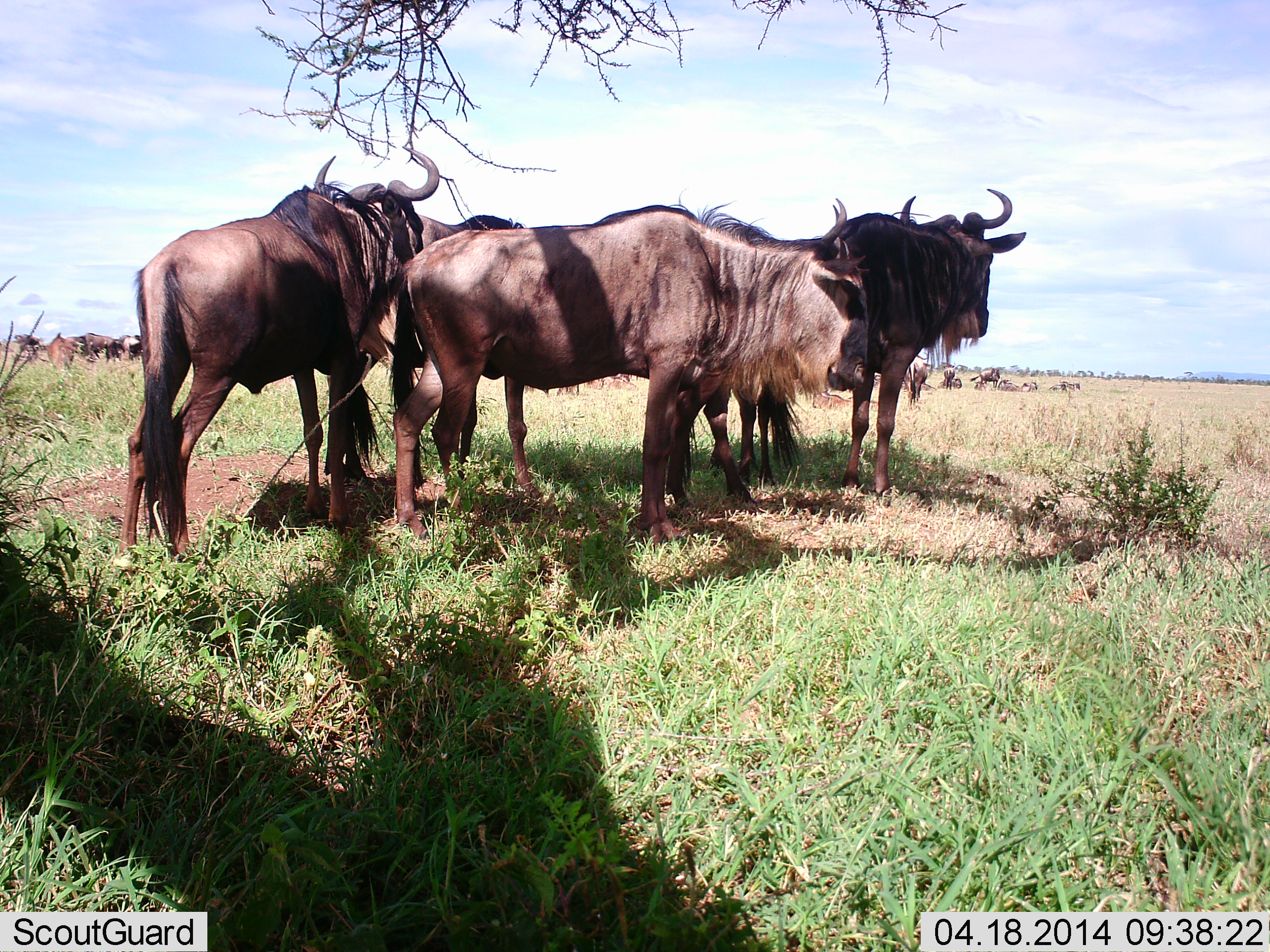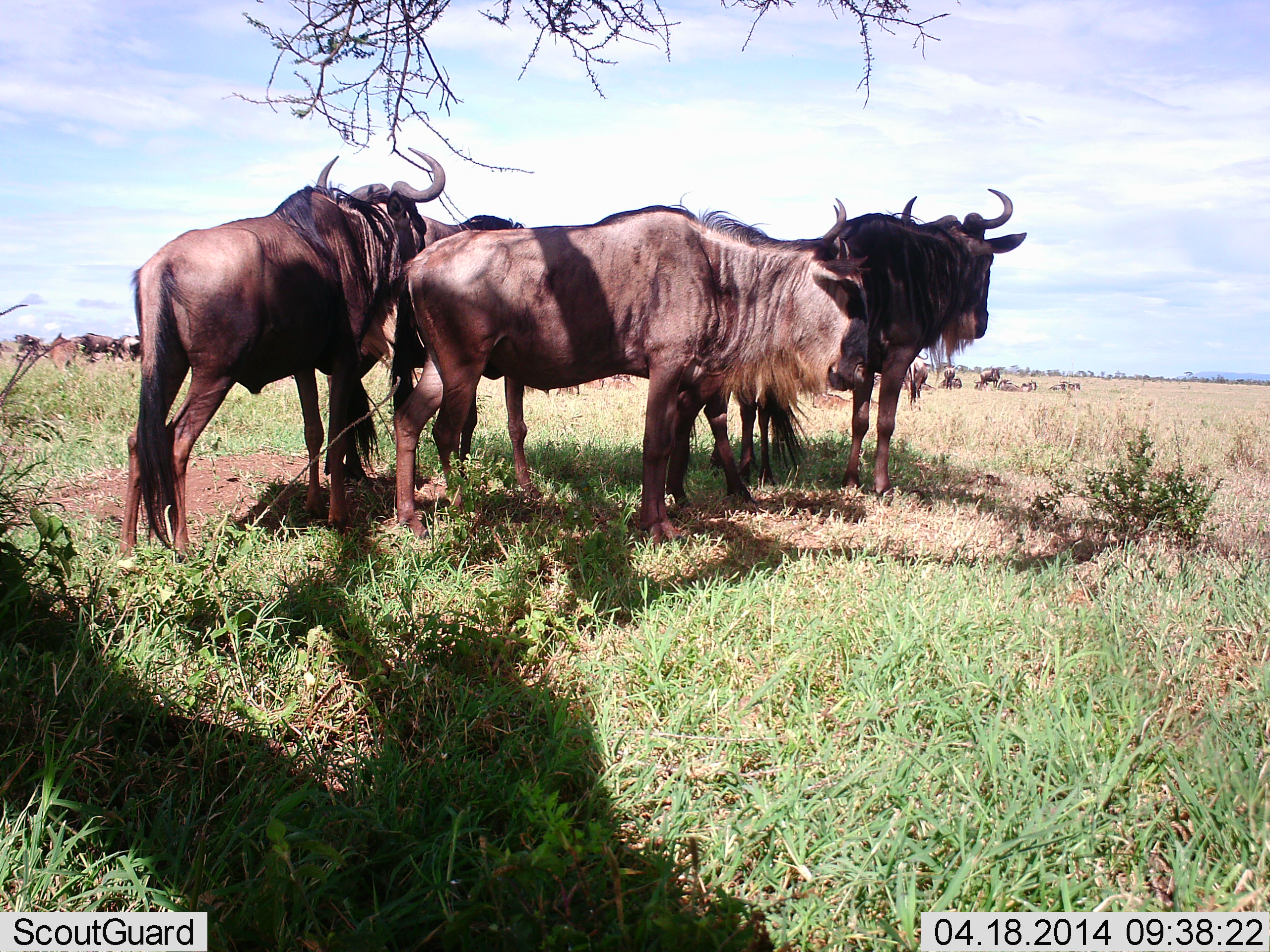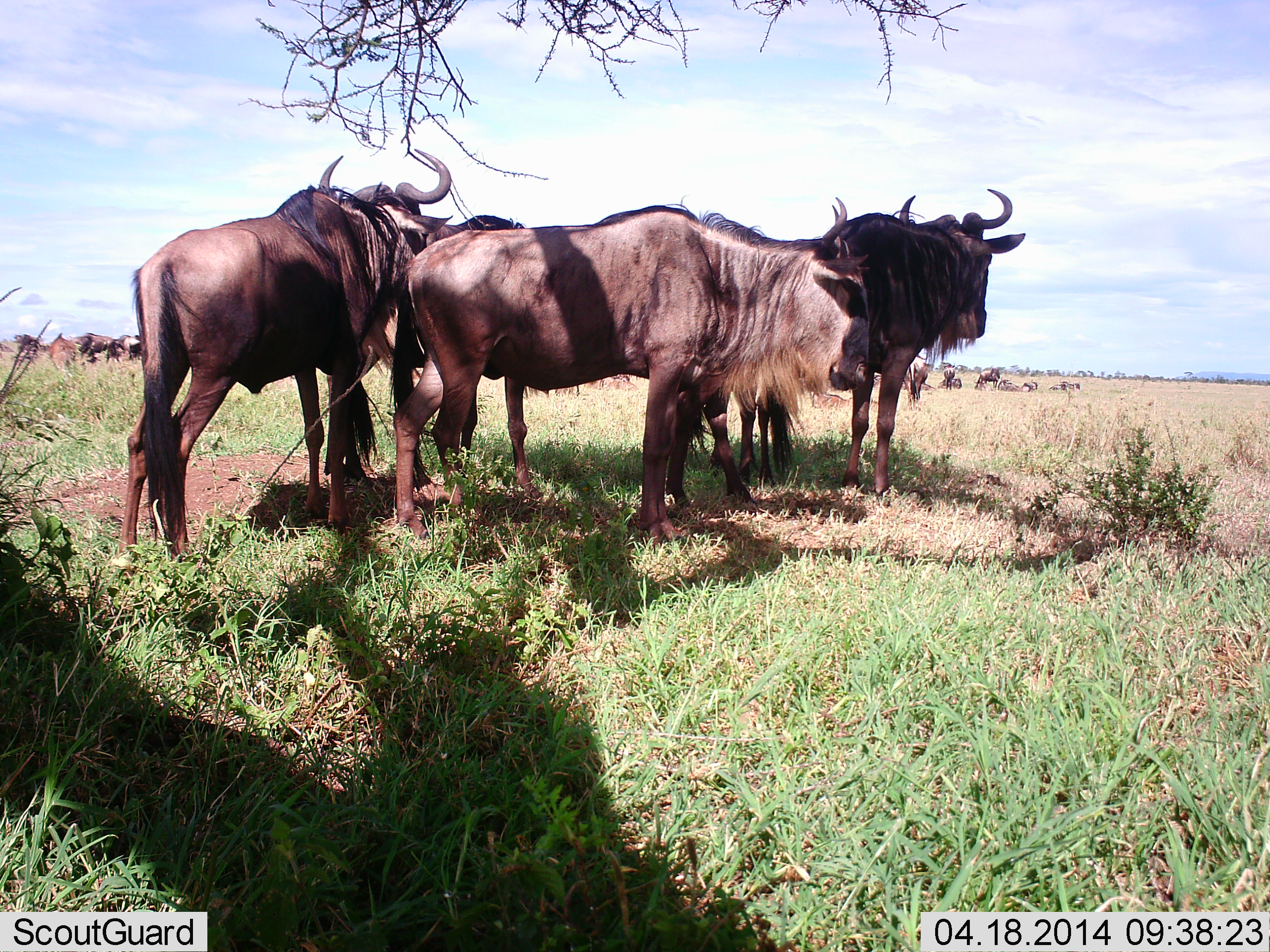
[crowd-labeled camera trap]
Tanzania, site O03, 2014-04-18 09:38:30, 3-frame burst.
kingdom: Animalia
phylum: Chordata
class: Mammalia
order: Artiodactyla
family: Bovidae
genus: Connochaetes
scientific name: Connochaetes taurinus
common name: blue wildebeest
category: wildebeest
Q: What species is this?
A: Wildebeest (blue wildebeest) (Connochaetes taurinus).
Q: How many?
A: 4.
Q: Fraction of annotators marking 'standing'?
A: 91%.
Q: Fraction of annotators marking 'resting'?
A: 25%.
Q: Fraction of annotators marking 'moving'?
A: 4%.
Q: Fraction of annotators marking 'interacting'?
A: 11%.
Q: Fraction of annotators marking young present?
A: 1%.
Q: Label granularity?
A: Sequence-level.